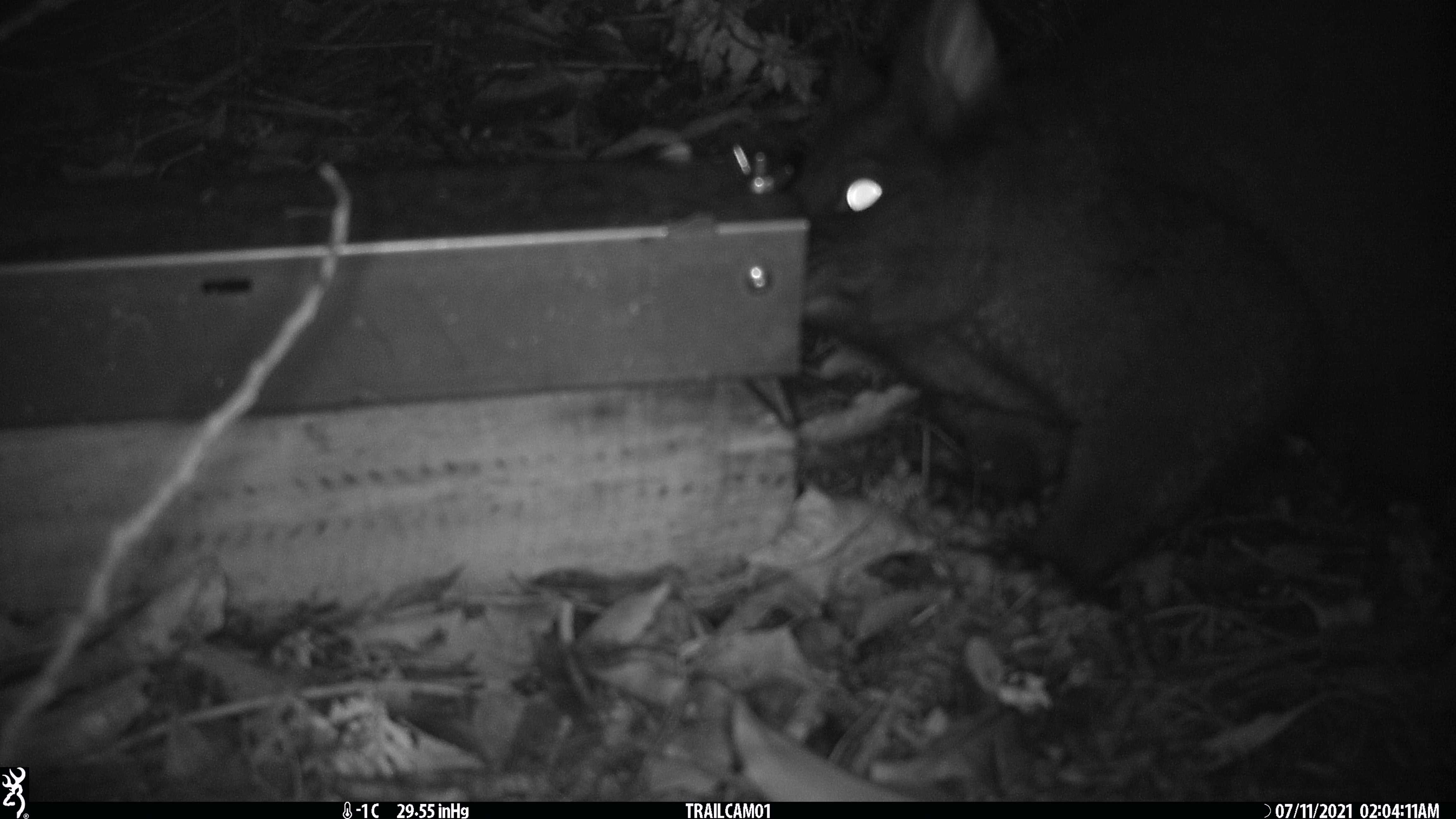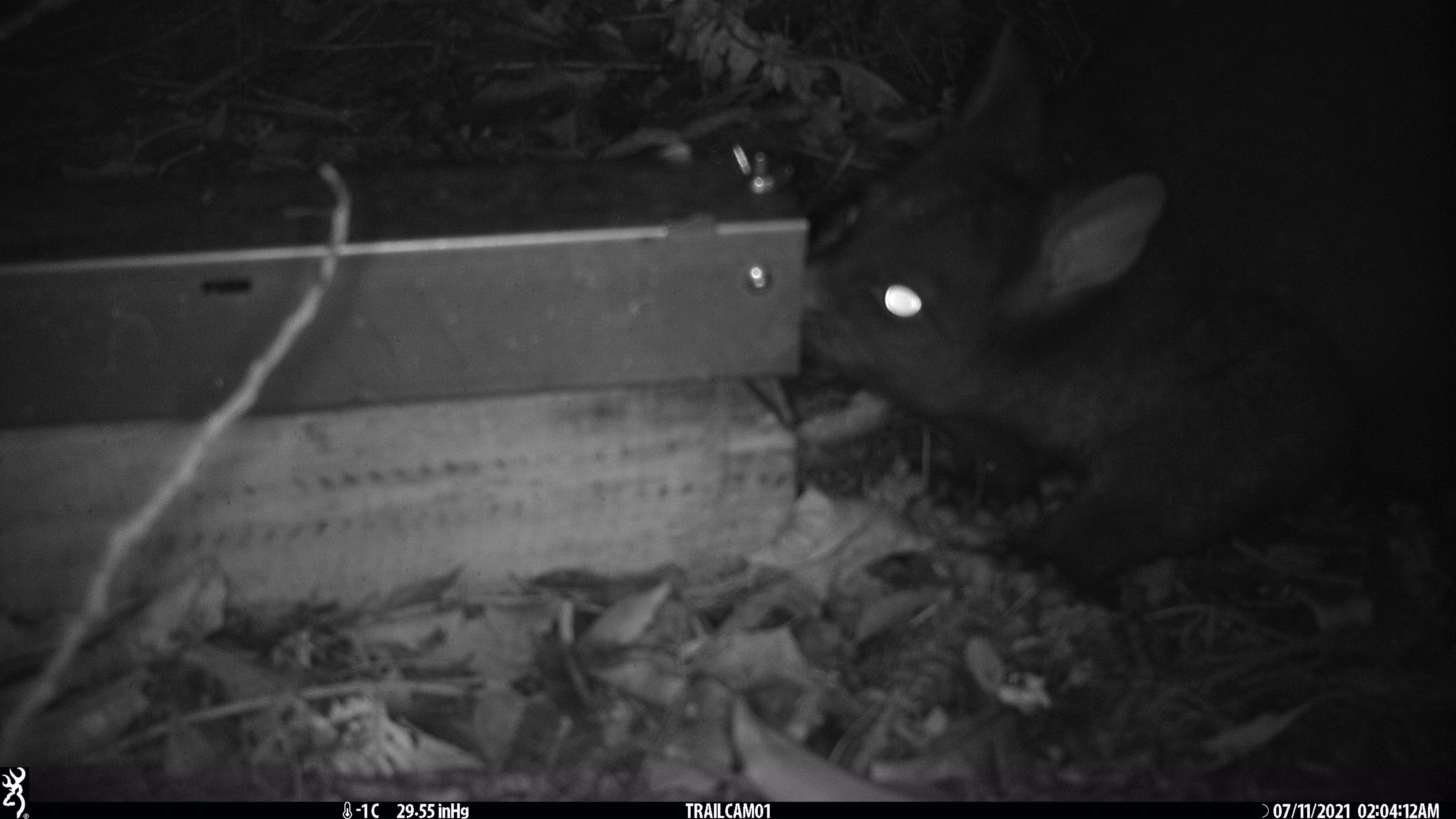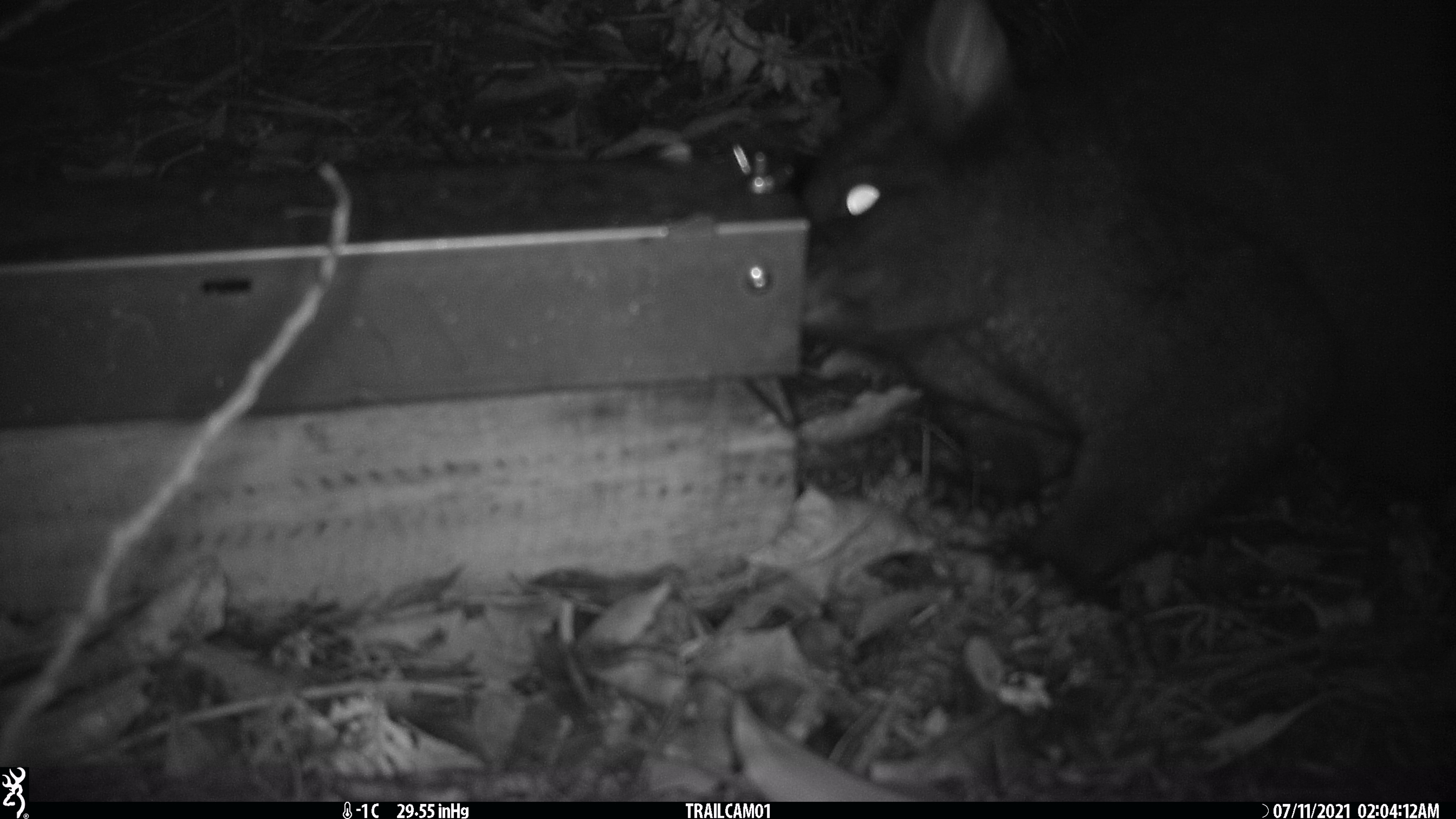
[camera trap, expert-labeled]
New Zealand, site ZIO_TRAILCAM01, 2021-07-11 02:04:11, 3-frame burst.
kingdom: Animalia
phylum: Chordata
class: Mammalia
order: Diprotodontia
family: Phalangeridae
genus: Trichosurus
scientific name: Trichosurus vulpecula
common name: common brushtail possum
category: possum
Possum (common brushtail possum) (Trichosurus vulpecula).